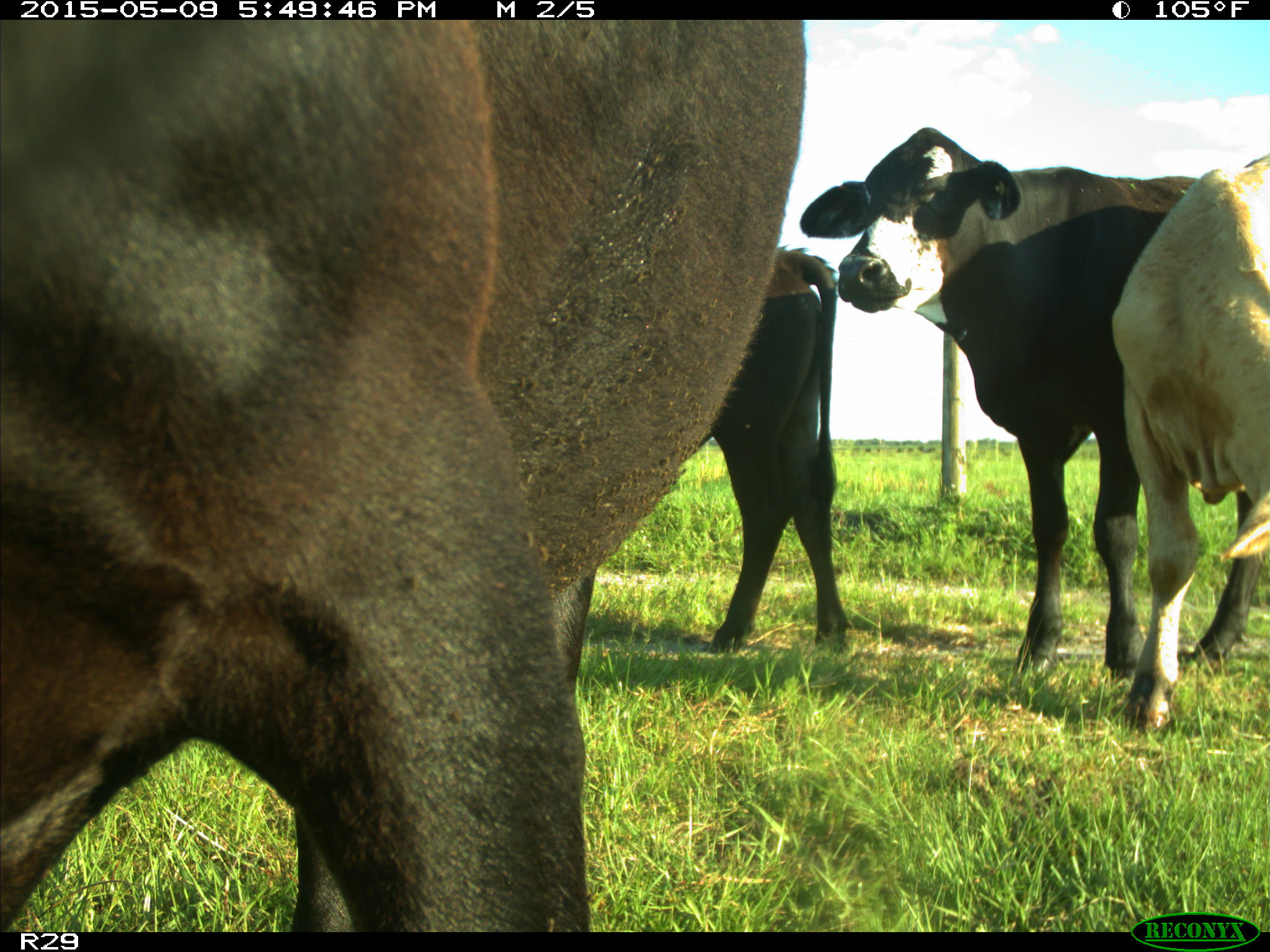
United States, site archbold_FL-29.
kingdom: Animalia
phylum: Chordata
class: Mammalia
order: Artiodactyla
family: Bovidae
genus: Bos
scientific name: Bos taurus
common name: domestic cow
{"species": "Bos taurus (domestic cow)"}